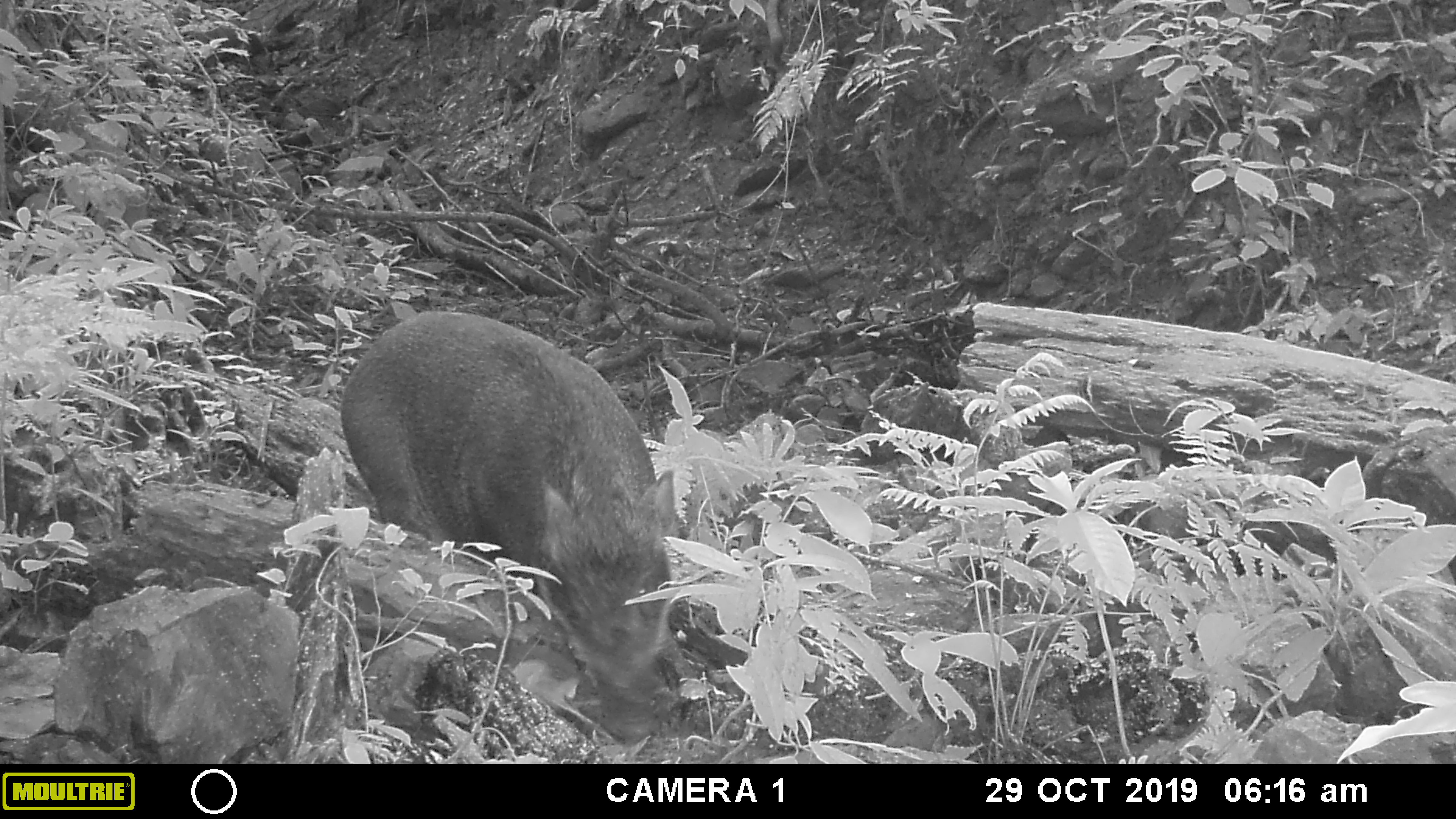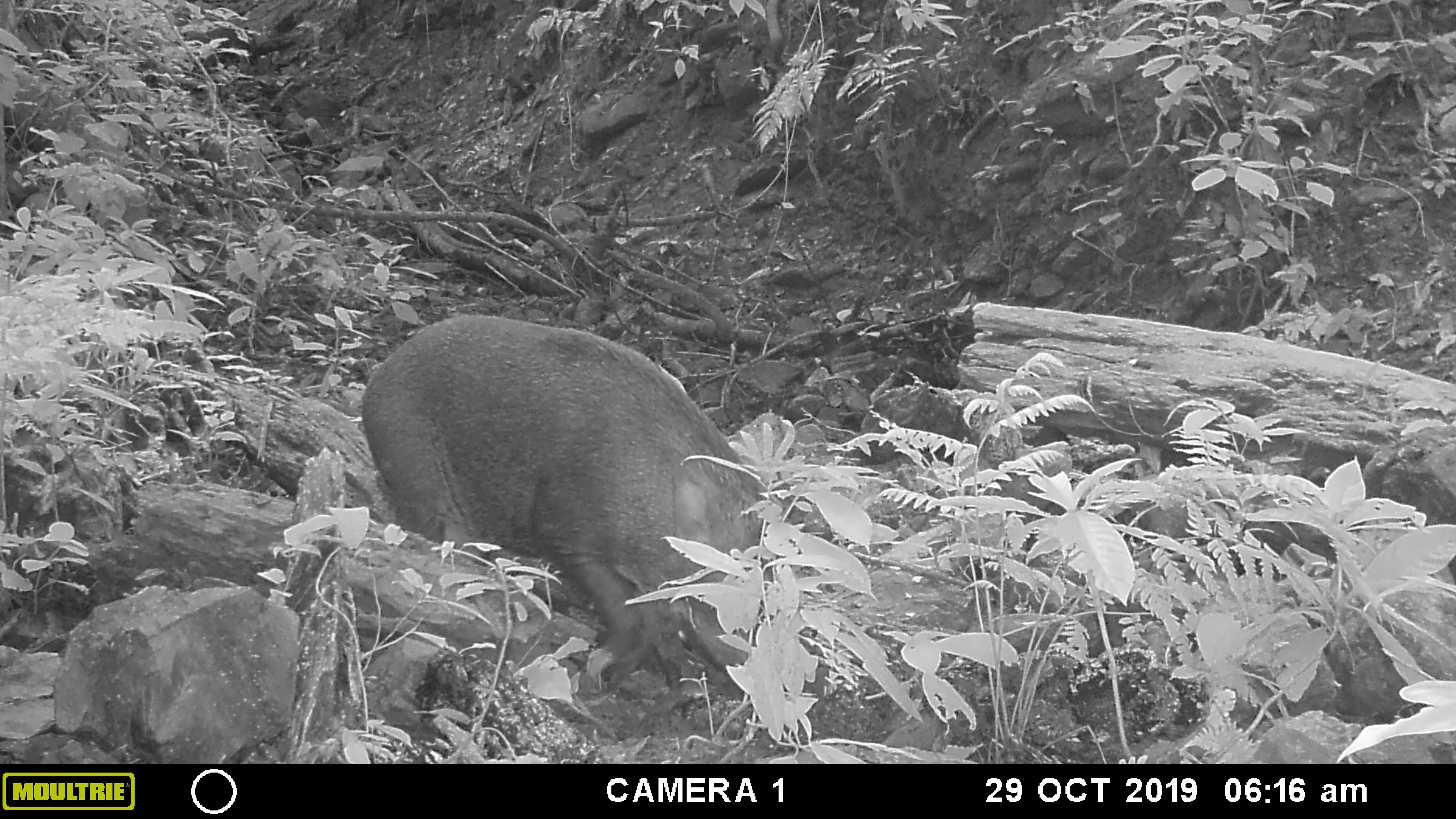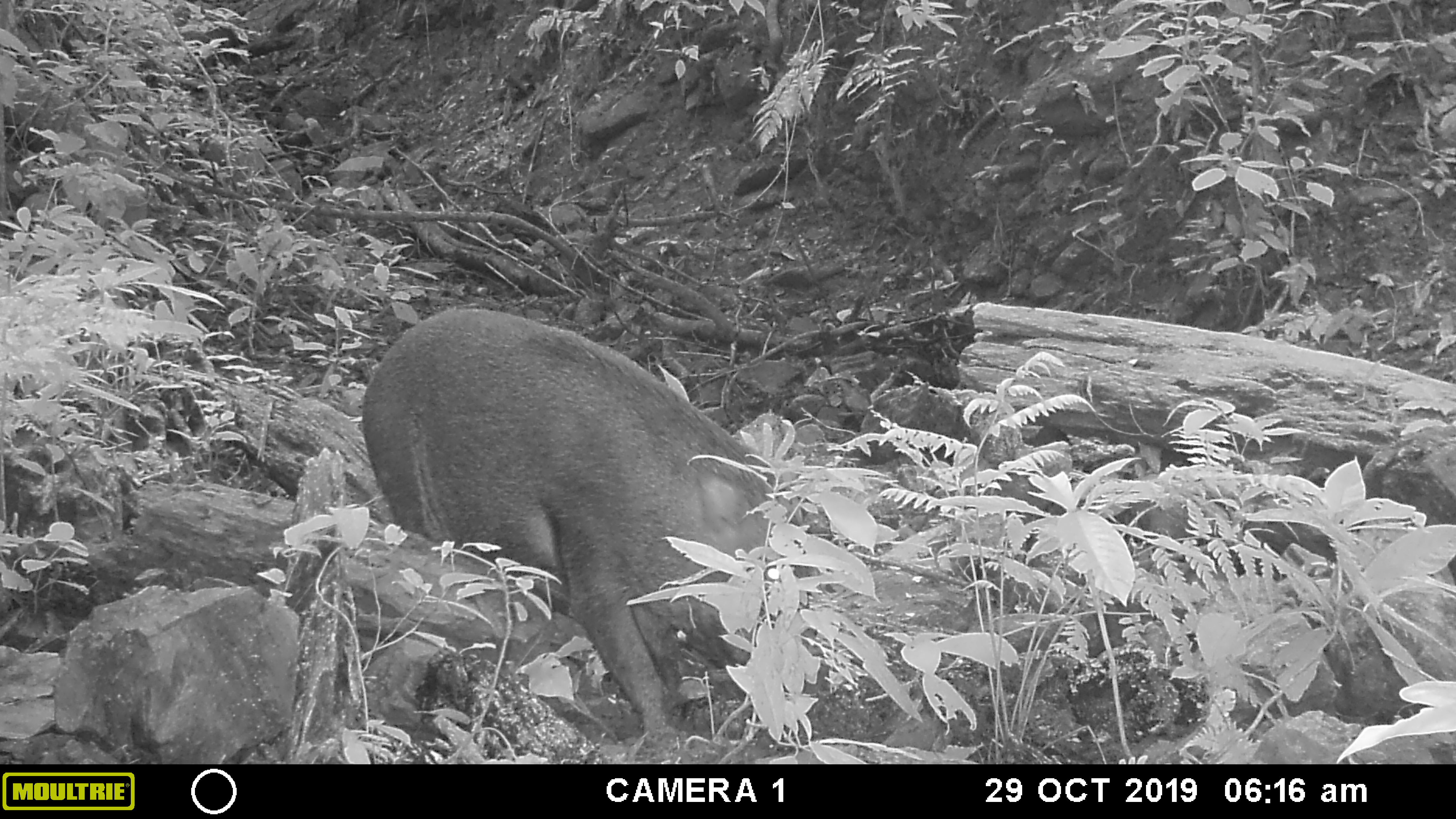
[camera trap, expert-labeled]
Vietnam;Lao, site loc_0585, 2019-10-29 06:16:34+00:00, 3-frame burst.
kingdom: Animalia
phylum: Chordata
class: Mammalia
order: Artiodactyla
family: Suidae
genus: Sus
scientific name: Sus scrofa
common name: eurasian wild pig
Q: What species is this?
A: Eurasian wild pig (Sus scrofa).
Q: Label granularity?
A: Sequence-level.